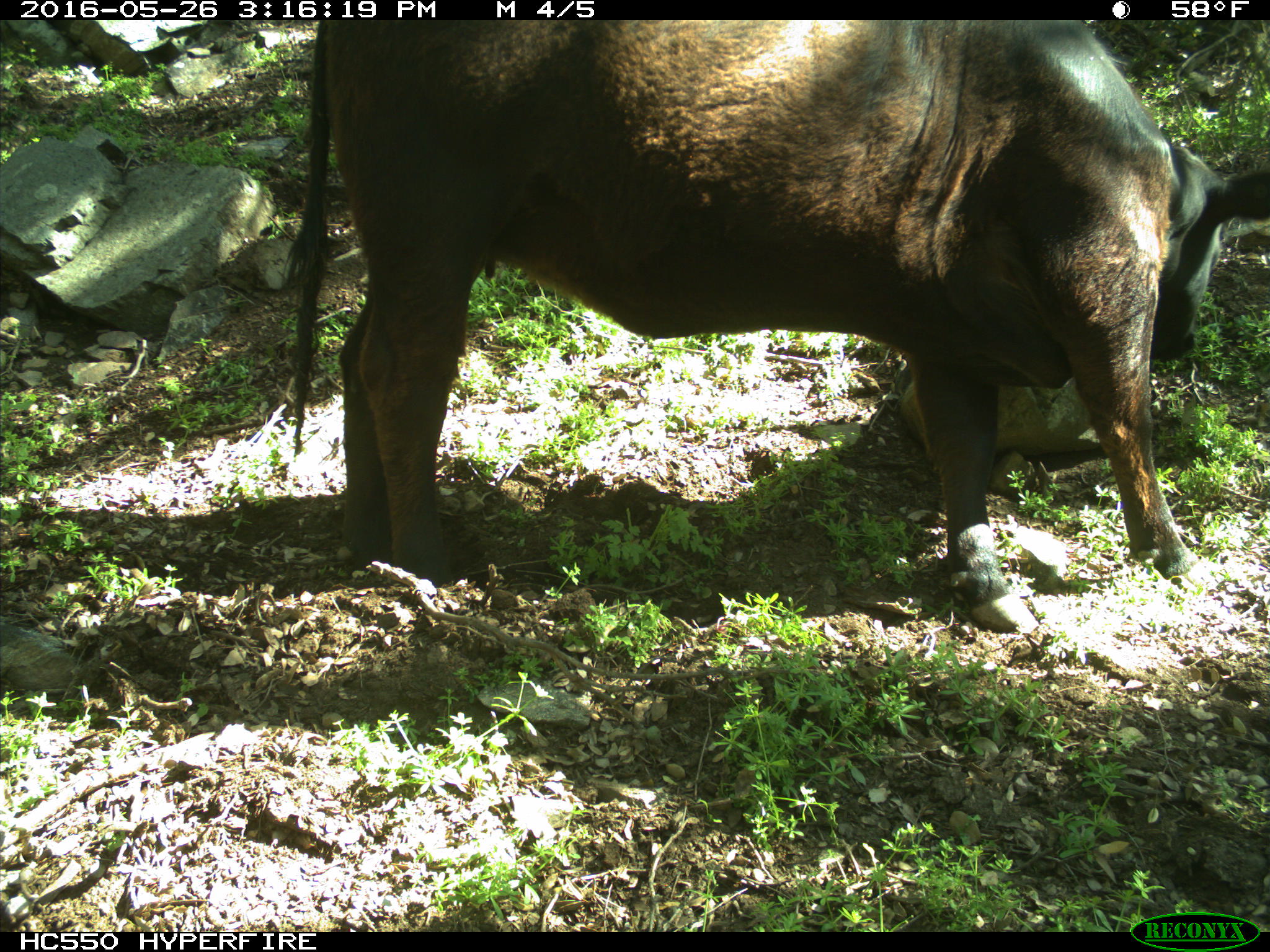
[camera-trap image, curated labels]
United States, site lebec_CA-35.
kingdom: Animalia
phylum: Chordata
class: Mammalia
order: Artiodactyla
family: Bovidae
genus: Bos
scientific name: Bos taurus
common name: domestic cow